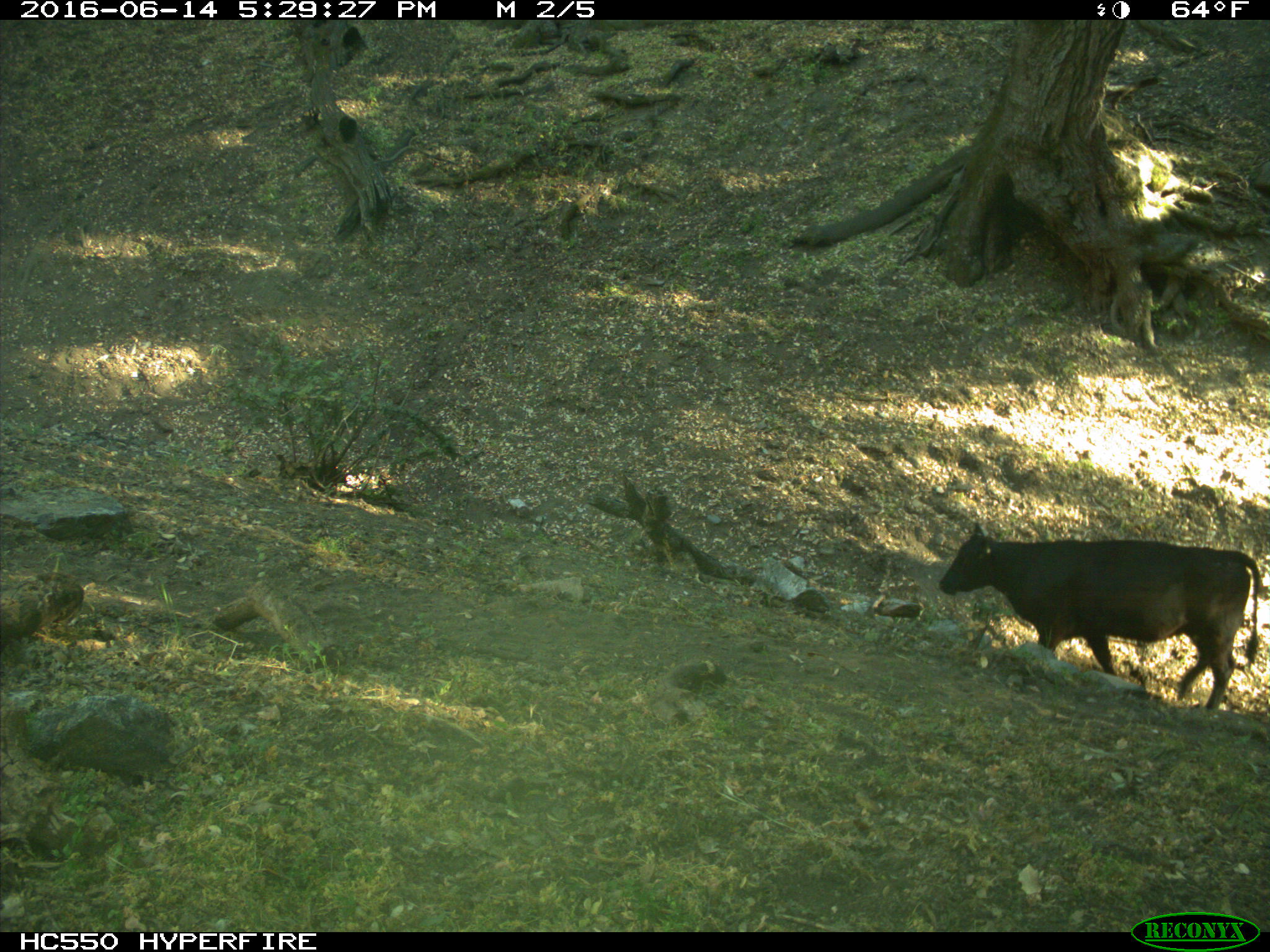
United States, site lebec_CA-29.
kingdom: Animalia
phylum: Chordata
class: Mammalia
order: Artiodactyla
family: Bovidae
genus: Bos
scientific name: Bos taurus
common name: domestic cow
Bos taurus (domestic cow).